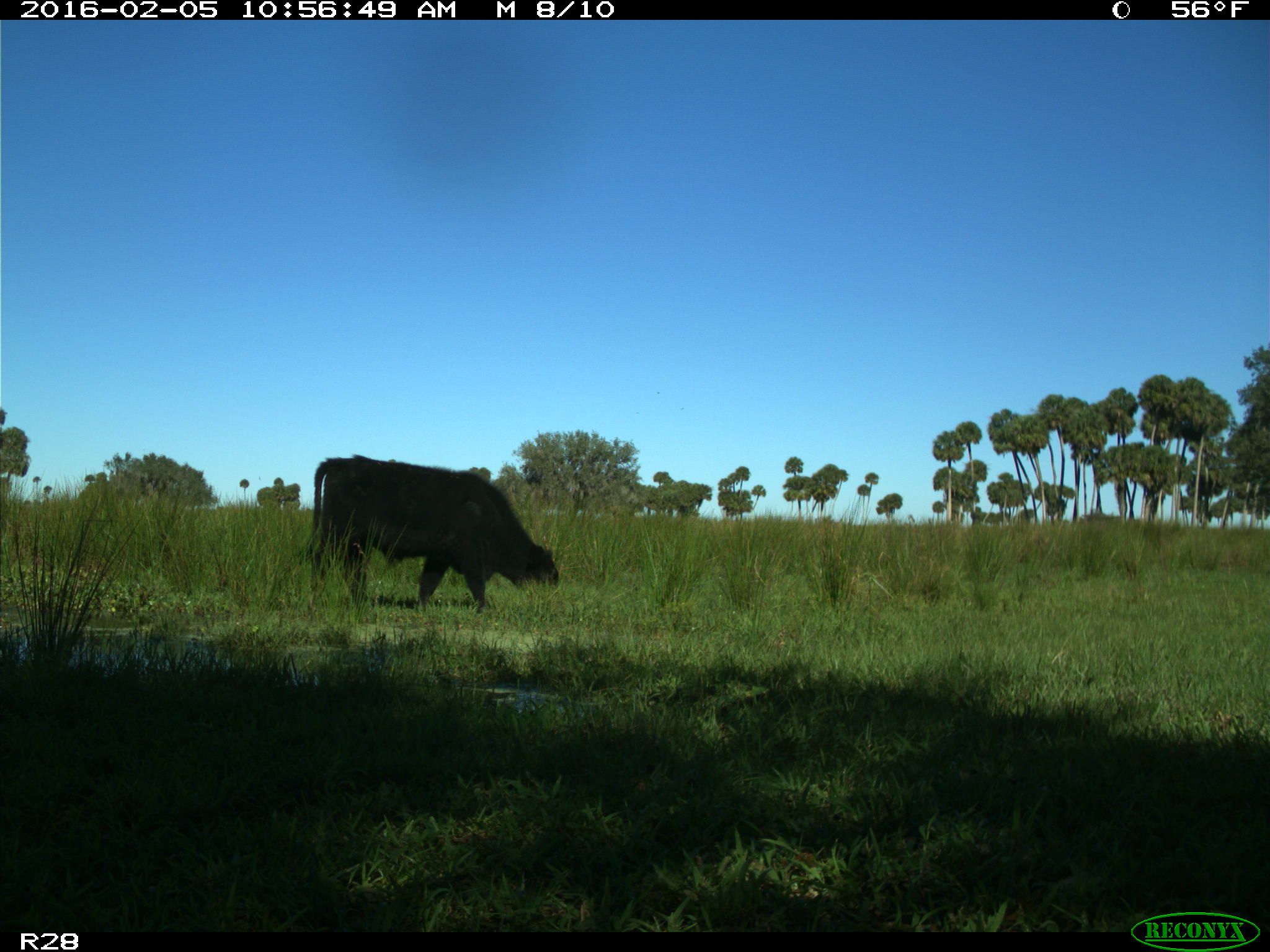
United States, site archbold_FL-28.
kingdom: Animalia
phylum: Chordata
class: Mammalia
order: Artiodactyla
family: Bovidae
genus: Bos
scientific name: Bos taurus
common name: domestic cow